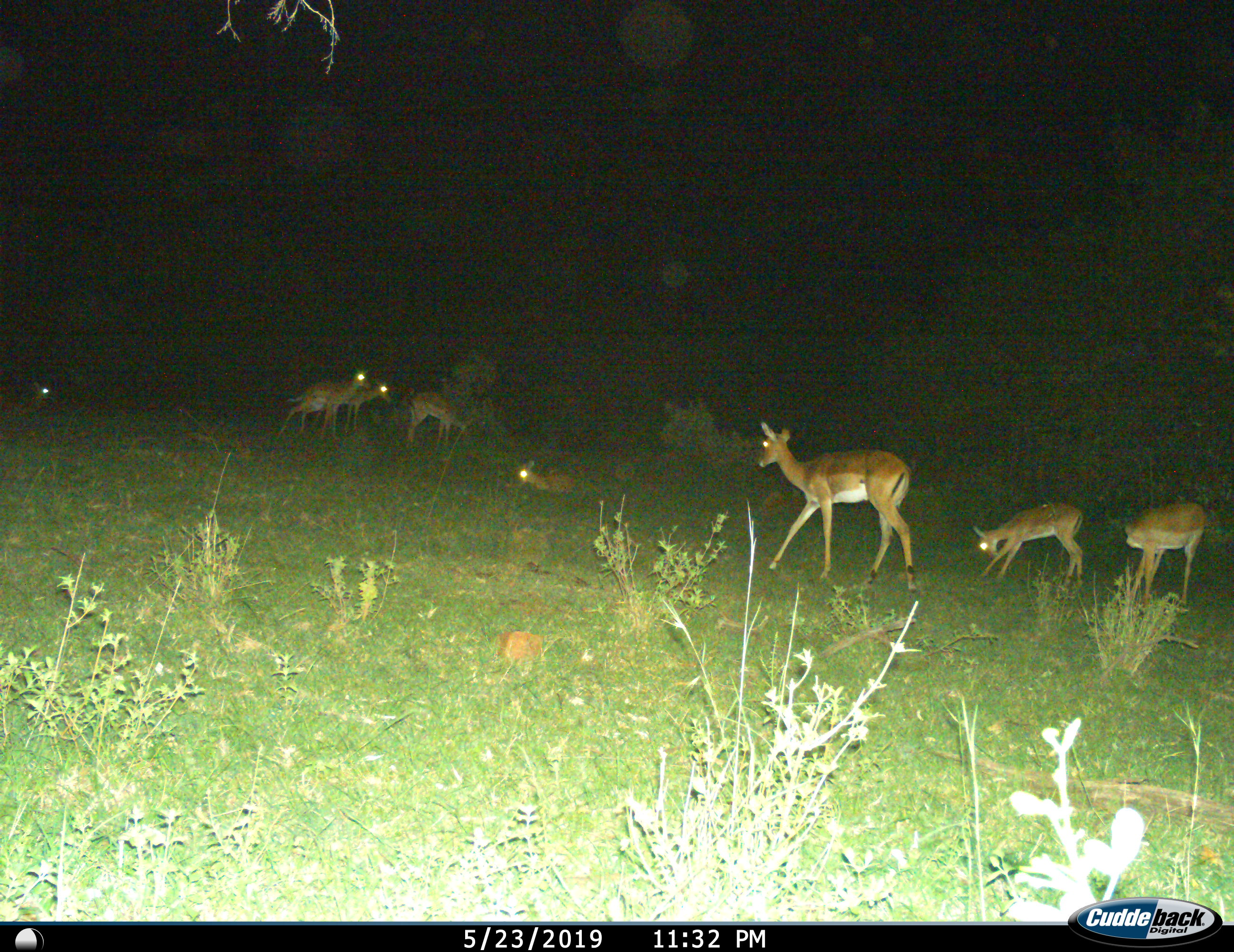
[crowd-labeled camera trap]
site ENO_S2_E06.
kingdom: Animalia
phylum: Chordata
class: Mammalia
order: Artiodactyla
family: Bovidae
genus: Aepyceros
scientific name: Aepyceros melampus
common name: impala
Impala (Aepyceros melampus), count 8. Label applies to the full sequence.